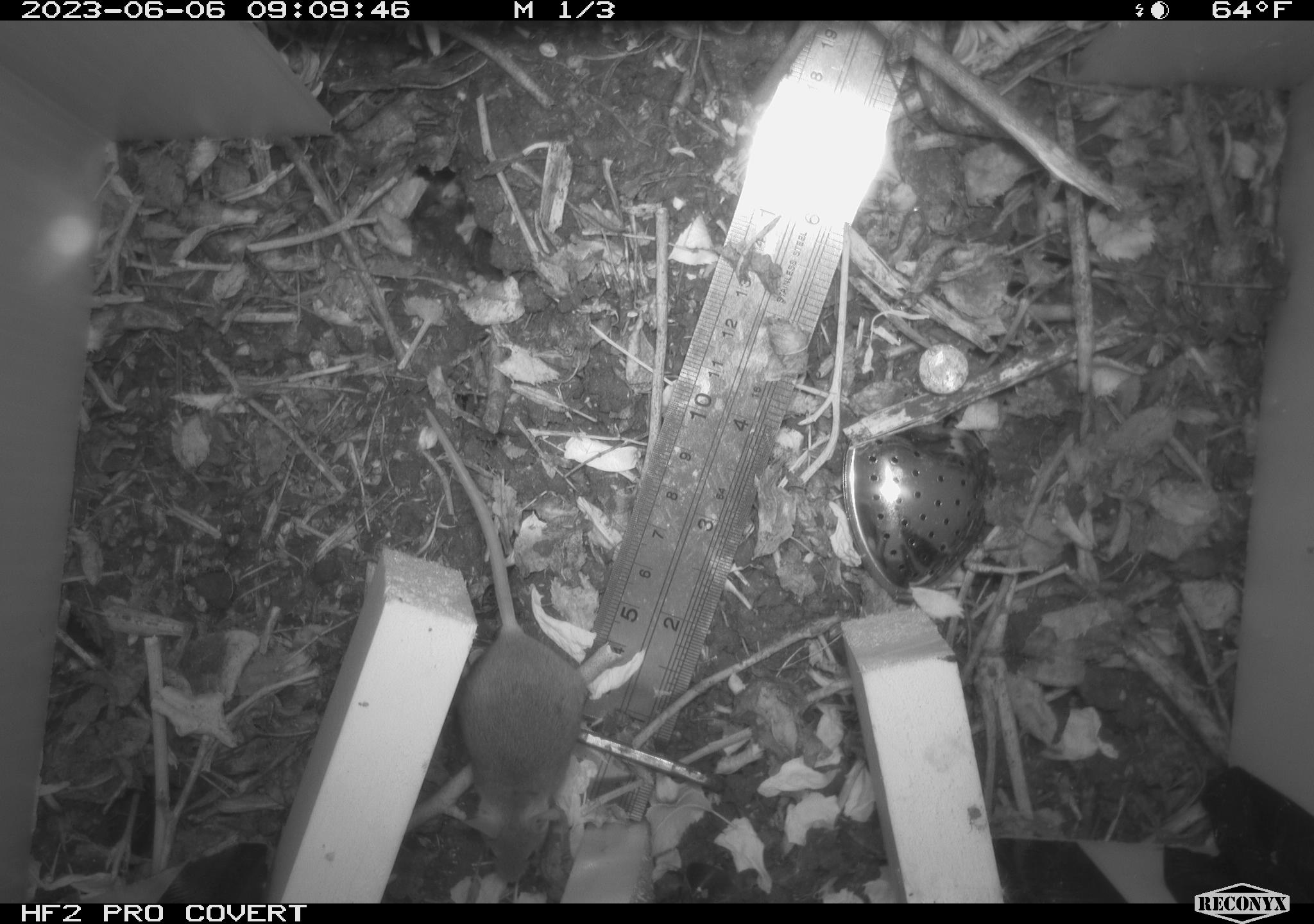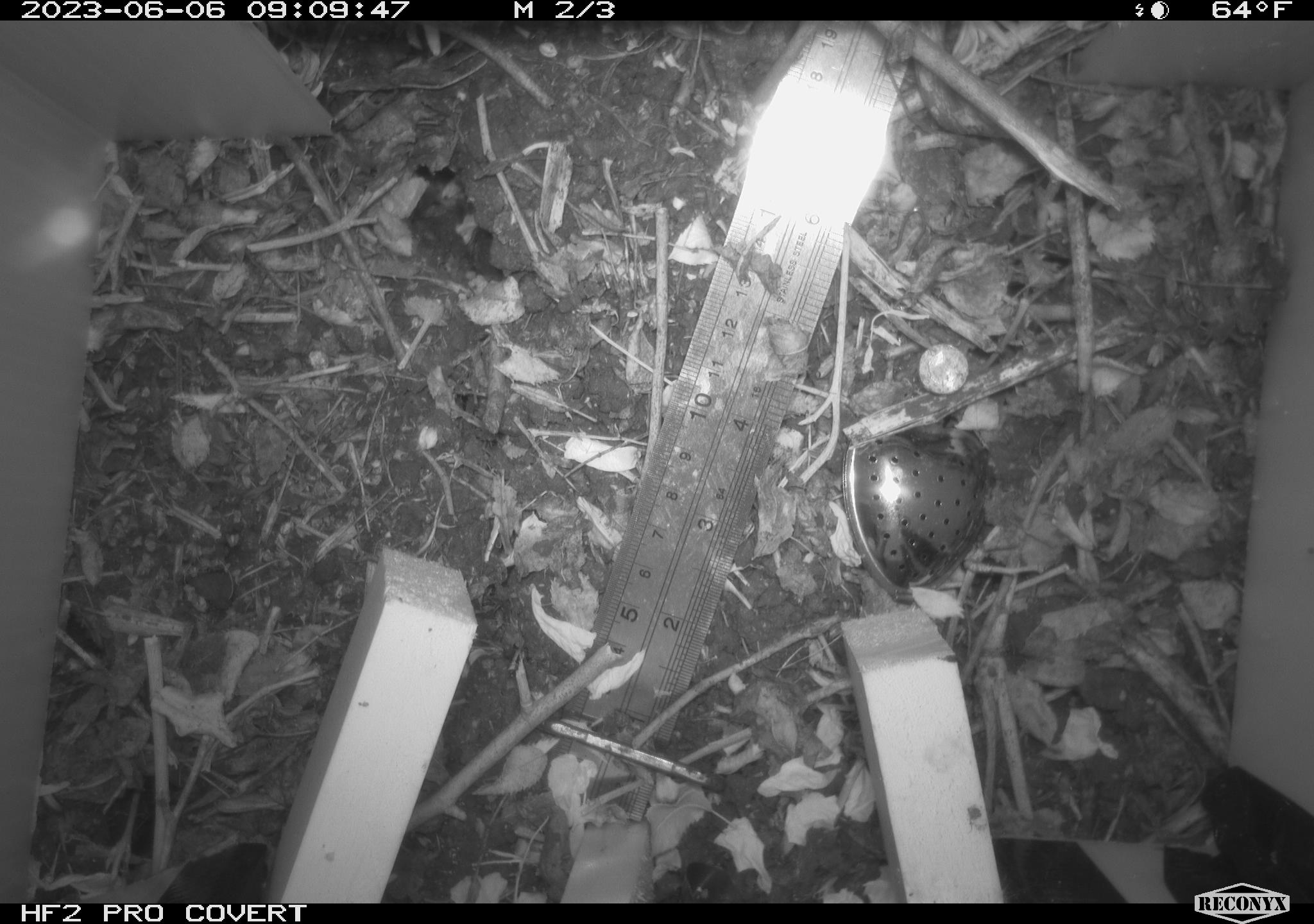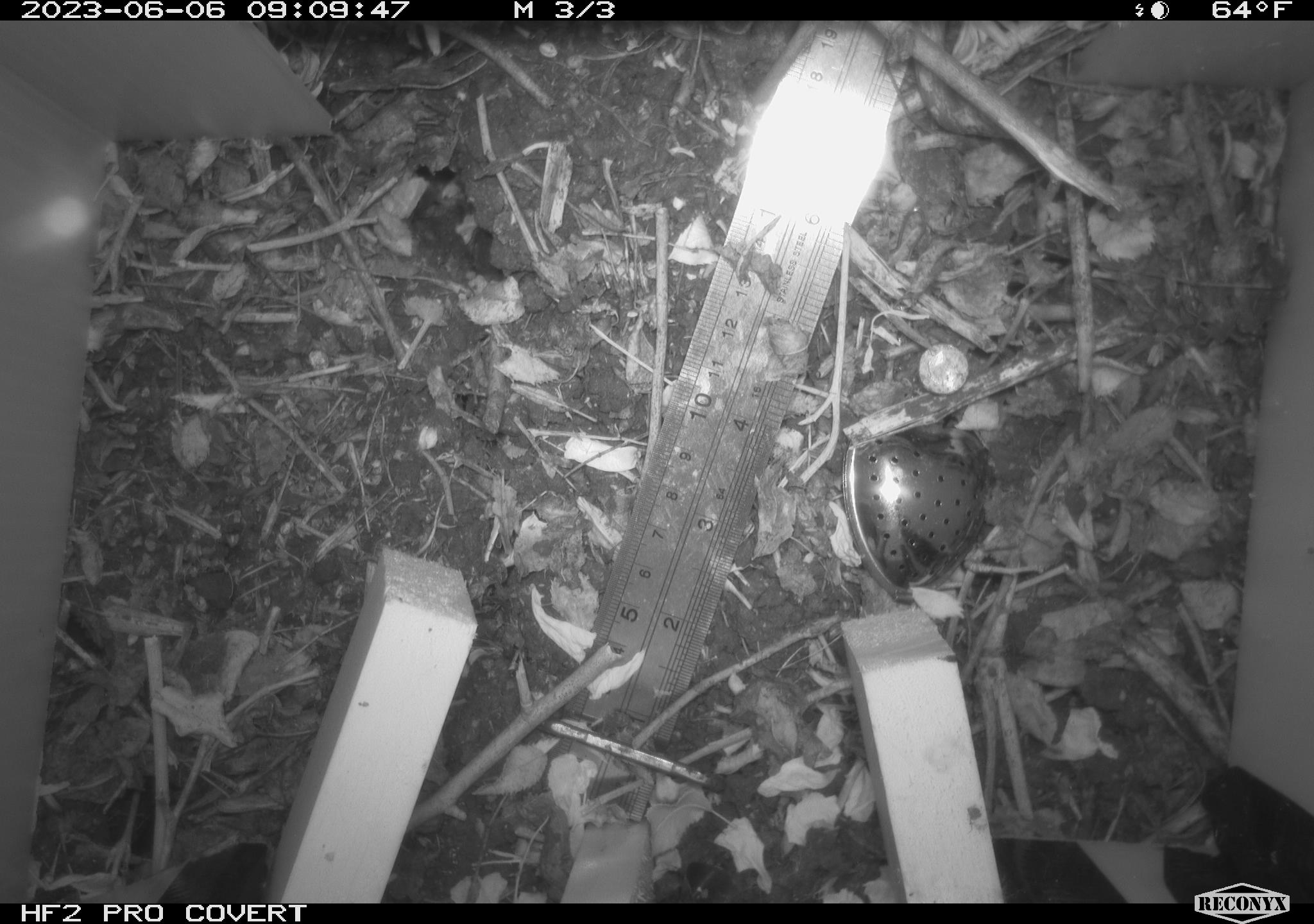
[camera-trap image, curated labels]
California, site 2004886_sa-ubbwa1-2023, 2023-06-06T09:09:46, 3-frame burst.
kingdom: Animalia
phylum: Chordata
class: Mammalia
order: Rodentia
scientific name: Rodentia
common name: rodent